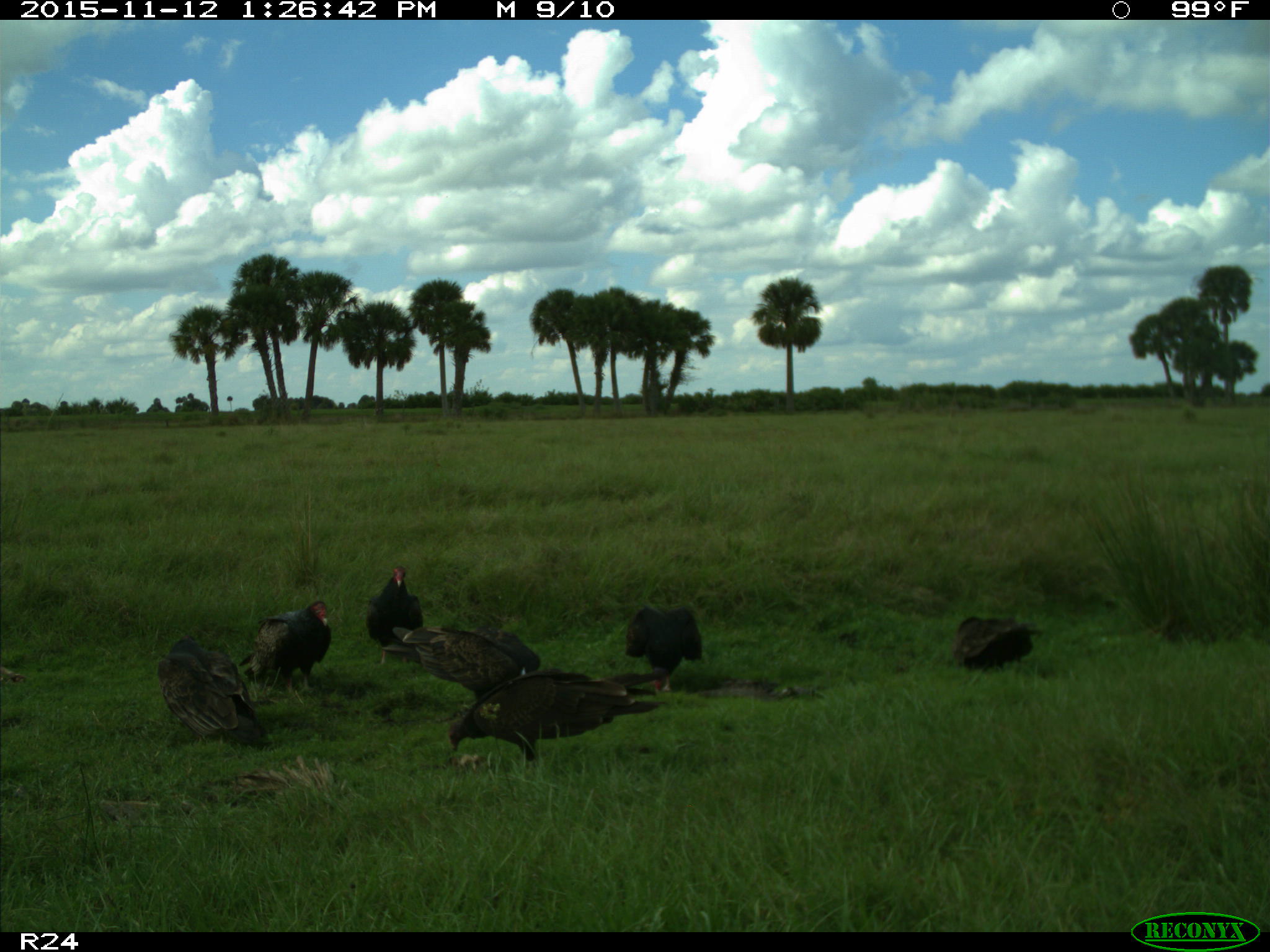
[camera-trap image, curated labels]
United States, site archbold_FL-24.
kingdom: Animalia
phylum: Chordata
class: Aves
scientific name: Aves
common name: birds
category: unidentified bird